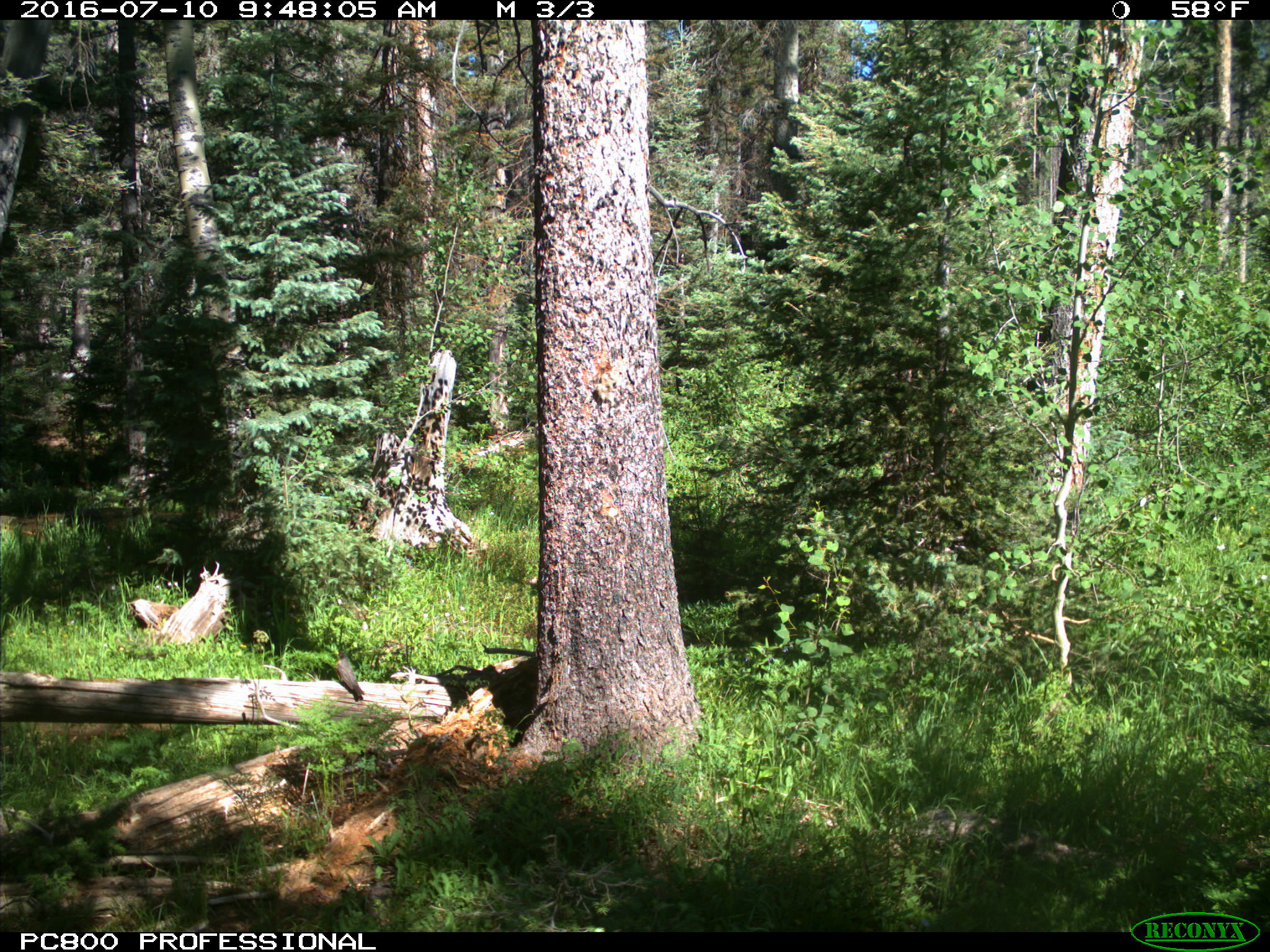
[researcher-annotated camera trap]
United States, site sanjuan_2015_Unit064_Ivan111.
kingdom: Animalia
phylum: Chordata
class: Aves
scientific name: Aves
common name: birds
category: unidentified bird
Unidentified bird (birds) (Aves).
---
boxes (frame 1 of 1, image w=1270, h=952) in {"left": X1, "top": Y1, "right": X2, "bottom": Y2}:
animal: {"left": 334, "top": 651, "right": 365, "bottom": 701}